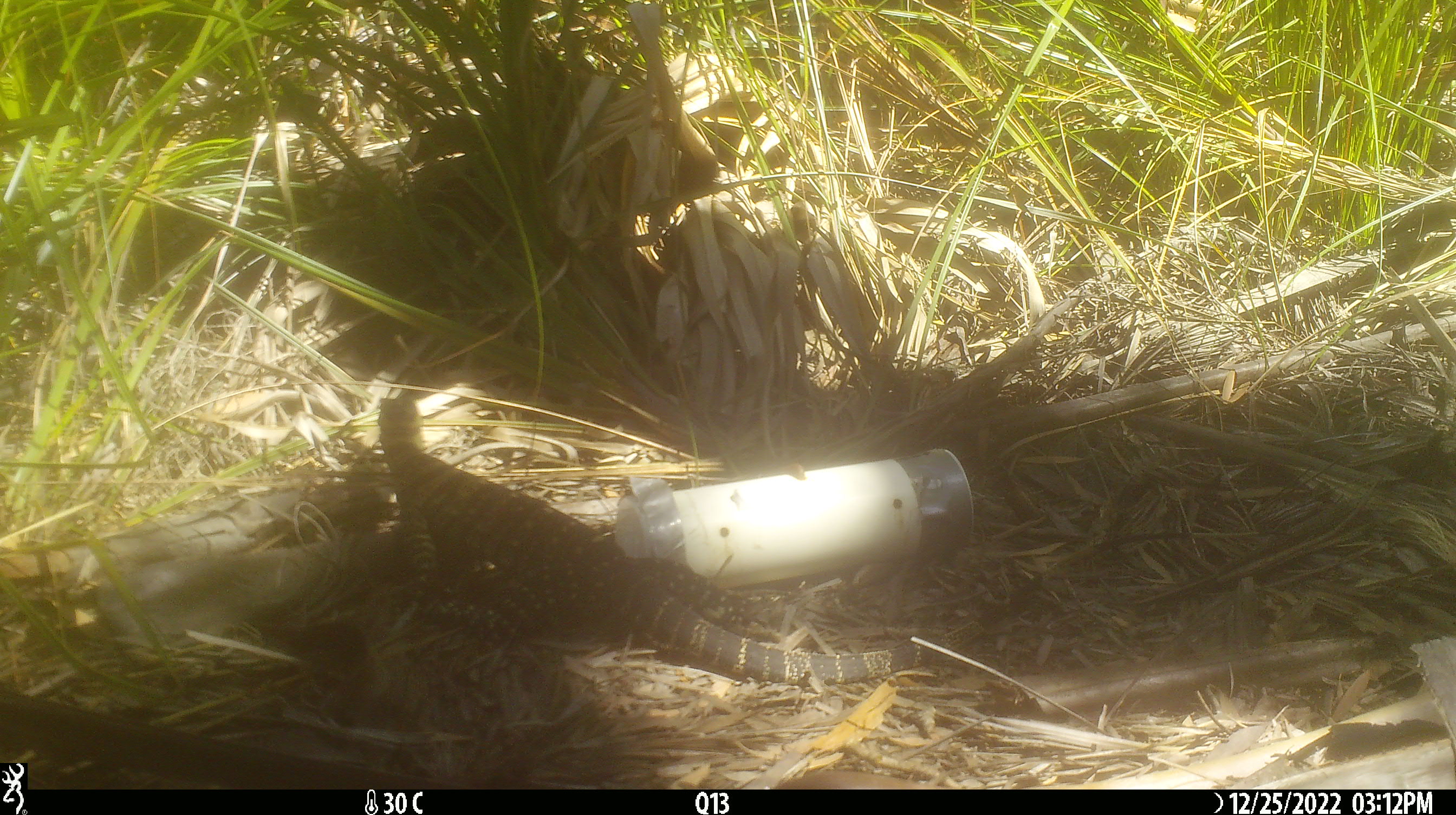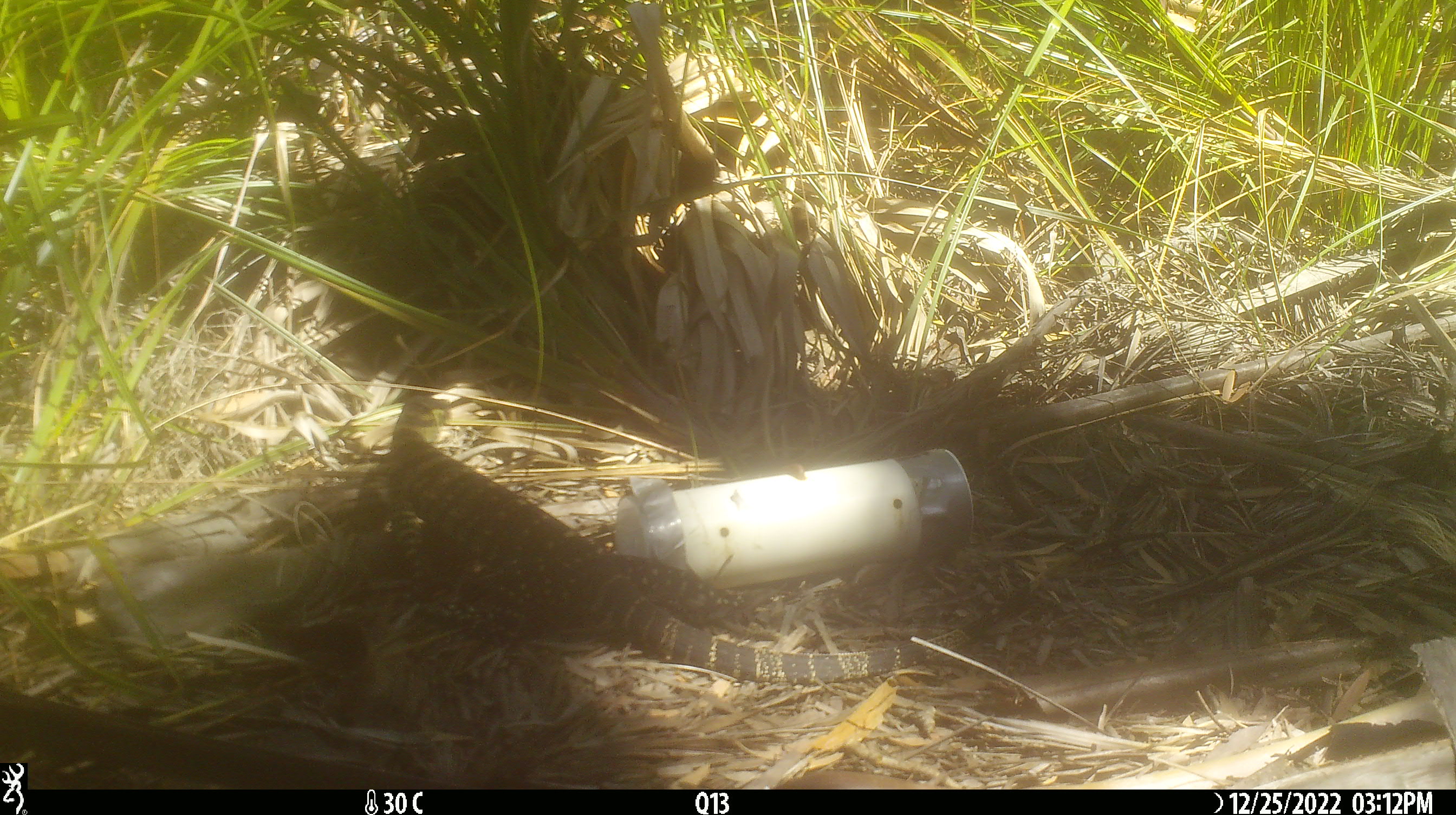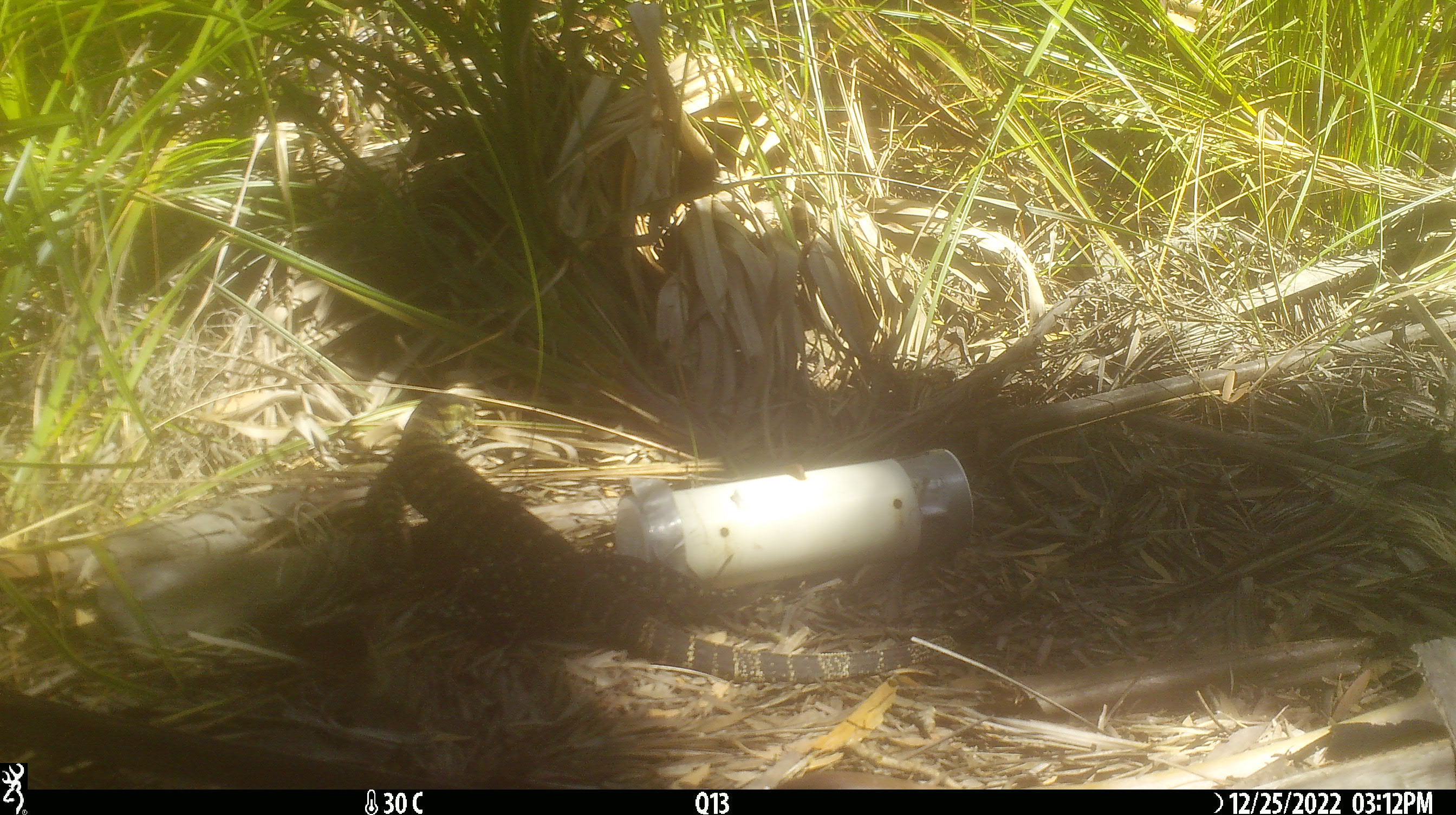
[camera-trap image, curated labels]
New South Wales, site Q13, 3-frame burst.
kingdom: Animalia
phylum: Chordata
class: Reptilia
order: Squamata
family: Varanidae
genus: Varanus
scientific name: Varanus varius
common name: lace monitor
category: goanna